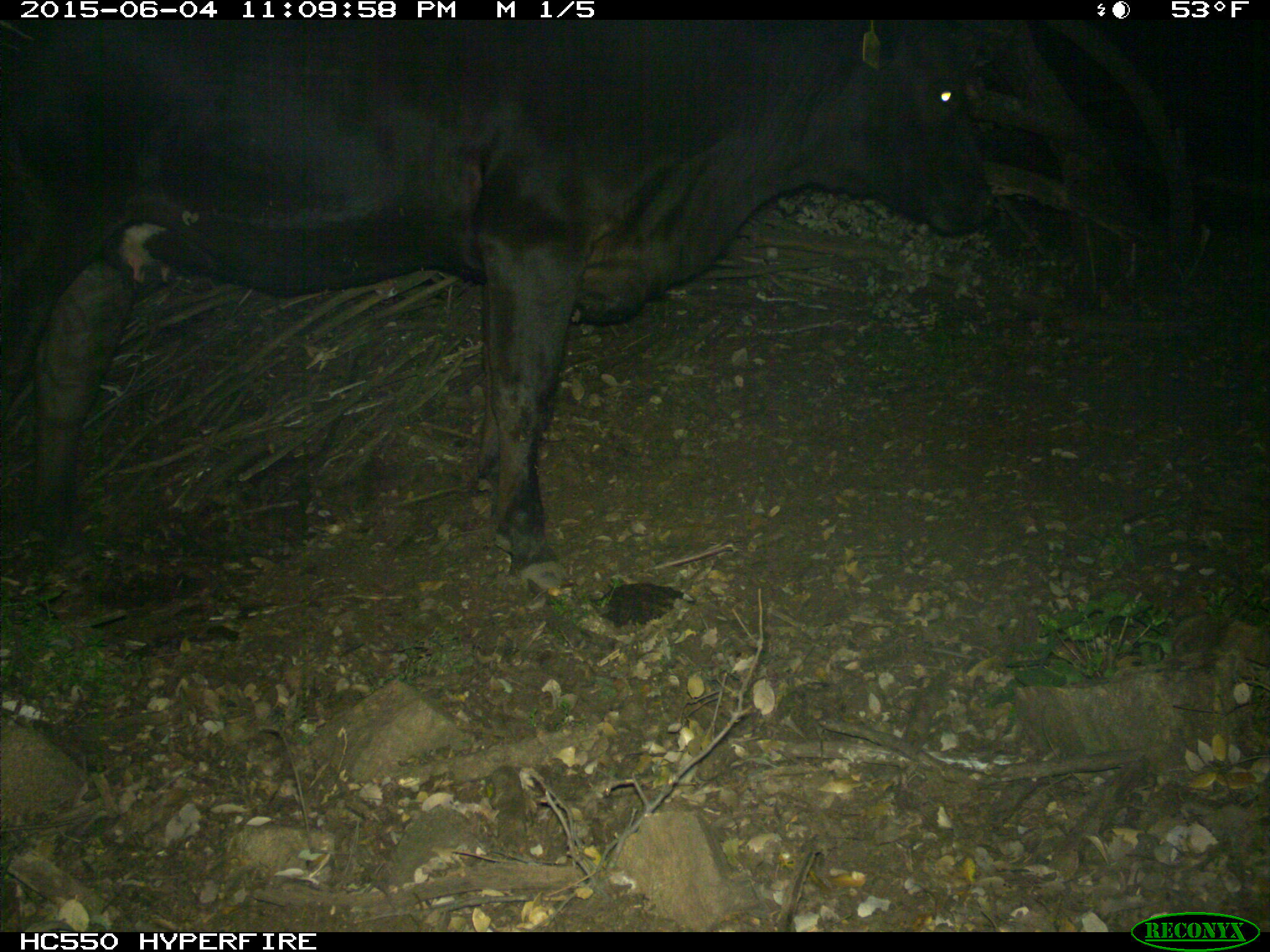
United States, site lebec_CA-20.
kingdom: Animalia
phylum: Chordata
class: Mammalia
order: Artiodactyla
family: Bovidae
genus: Bos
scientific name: Bos taurus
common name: domestic cow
Bos taurus (domestic cow).